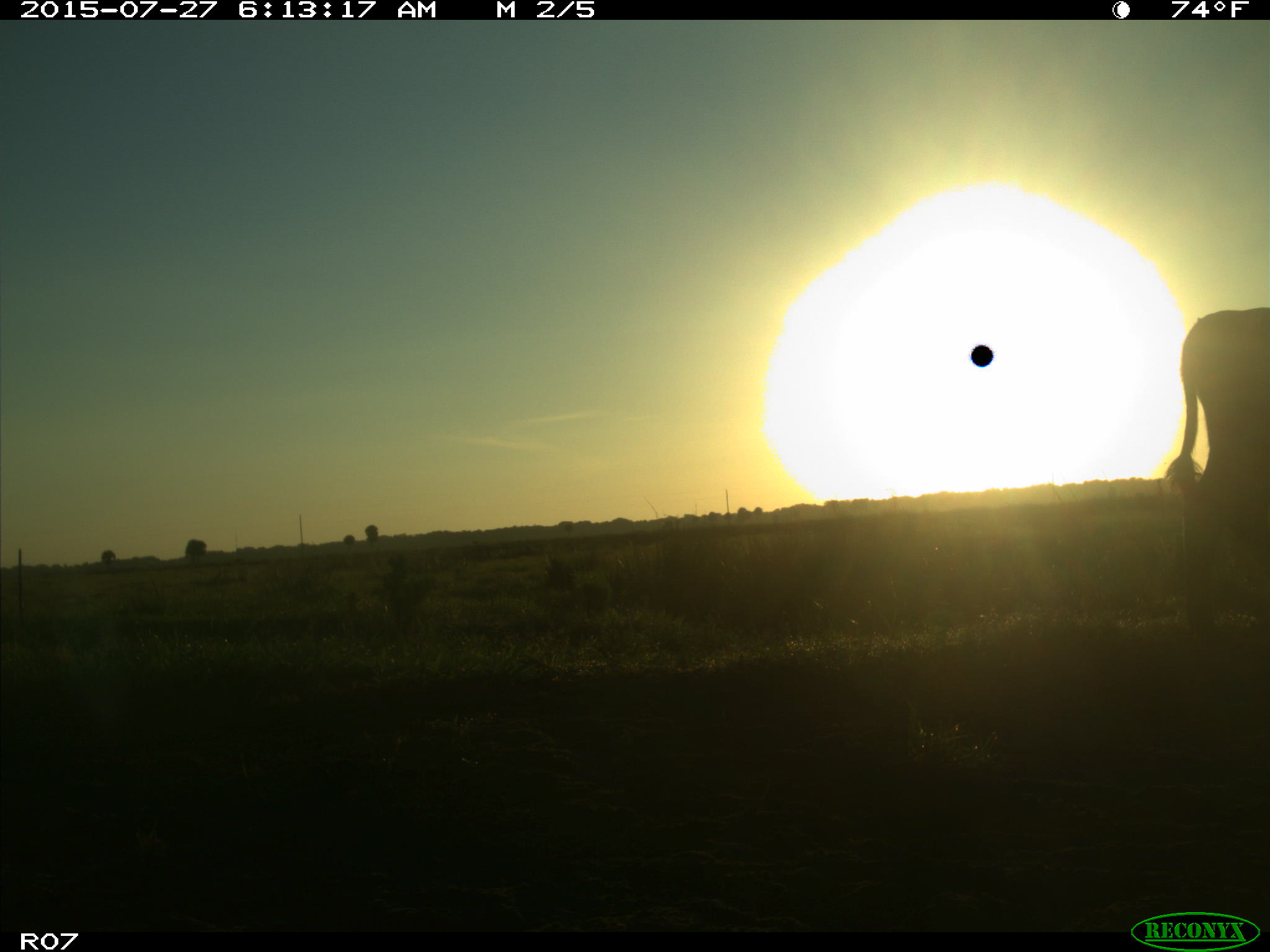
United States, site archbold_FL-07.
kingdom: Animalia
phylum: Chordata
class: Mammalia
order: Artiodactyla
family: Bovidae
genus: Bos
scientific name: Bos taurus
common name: domestic cow